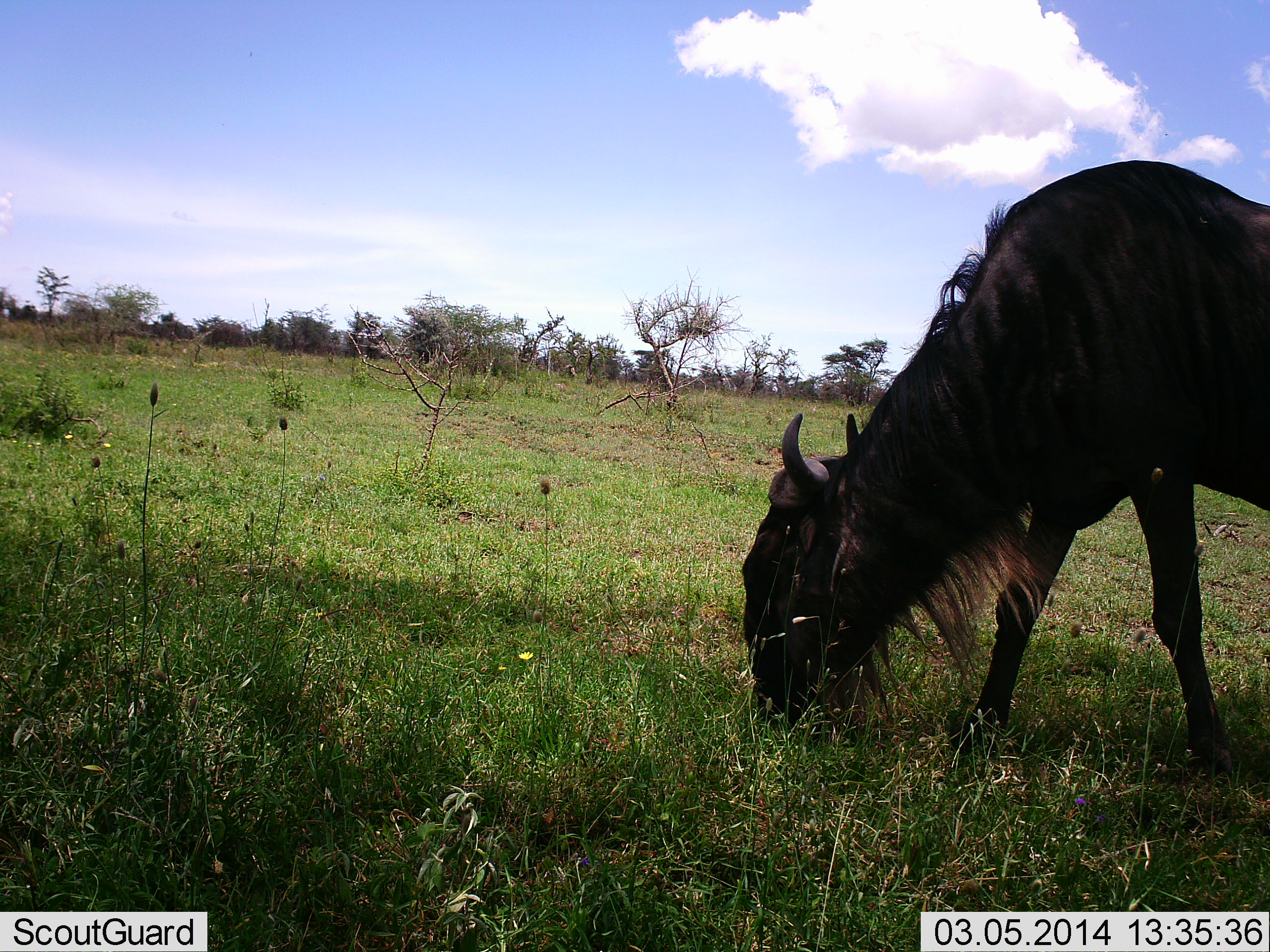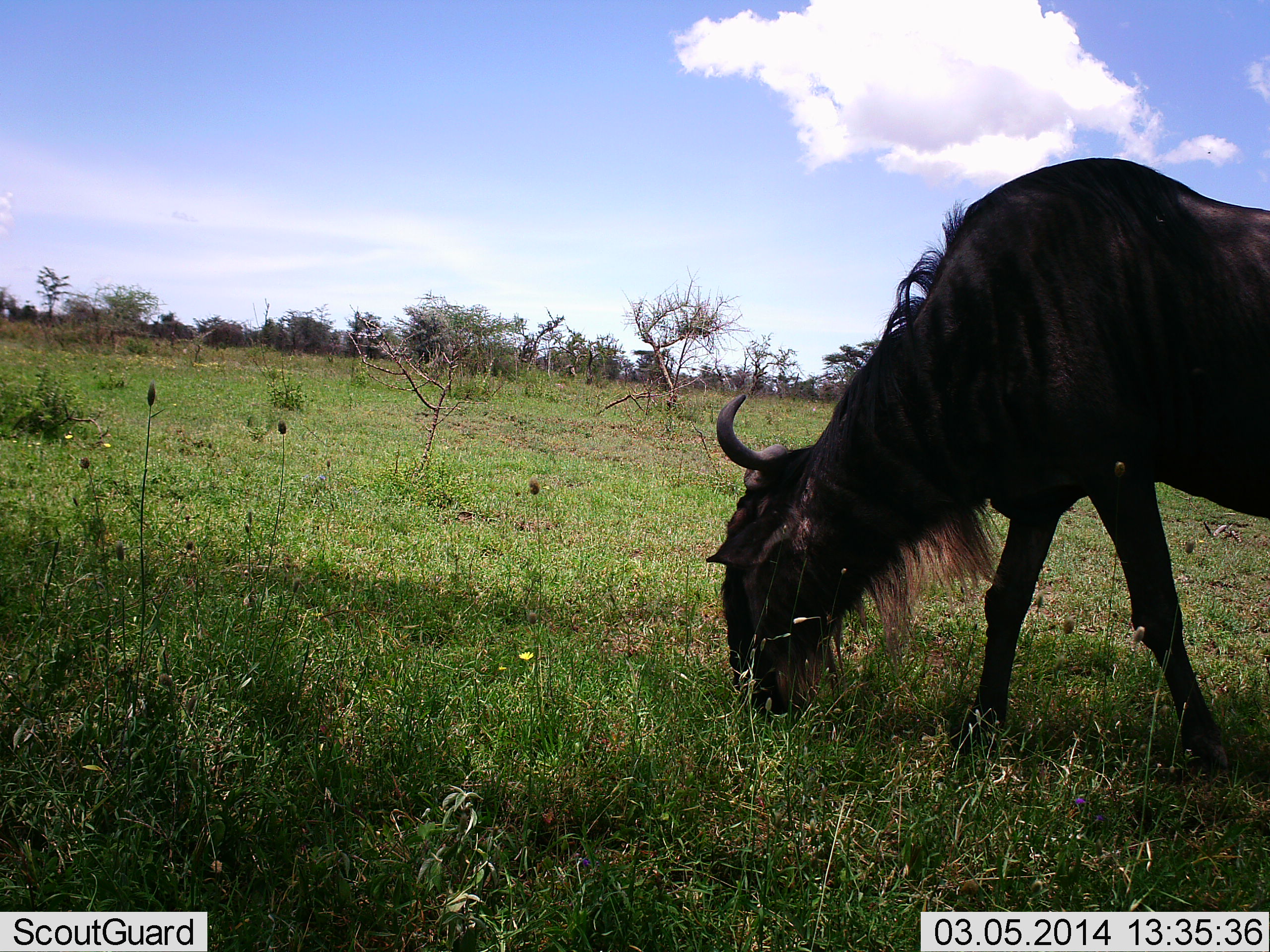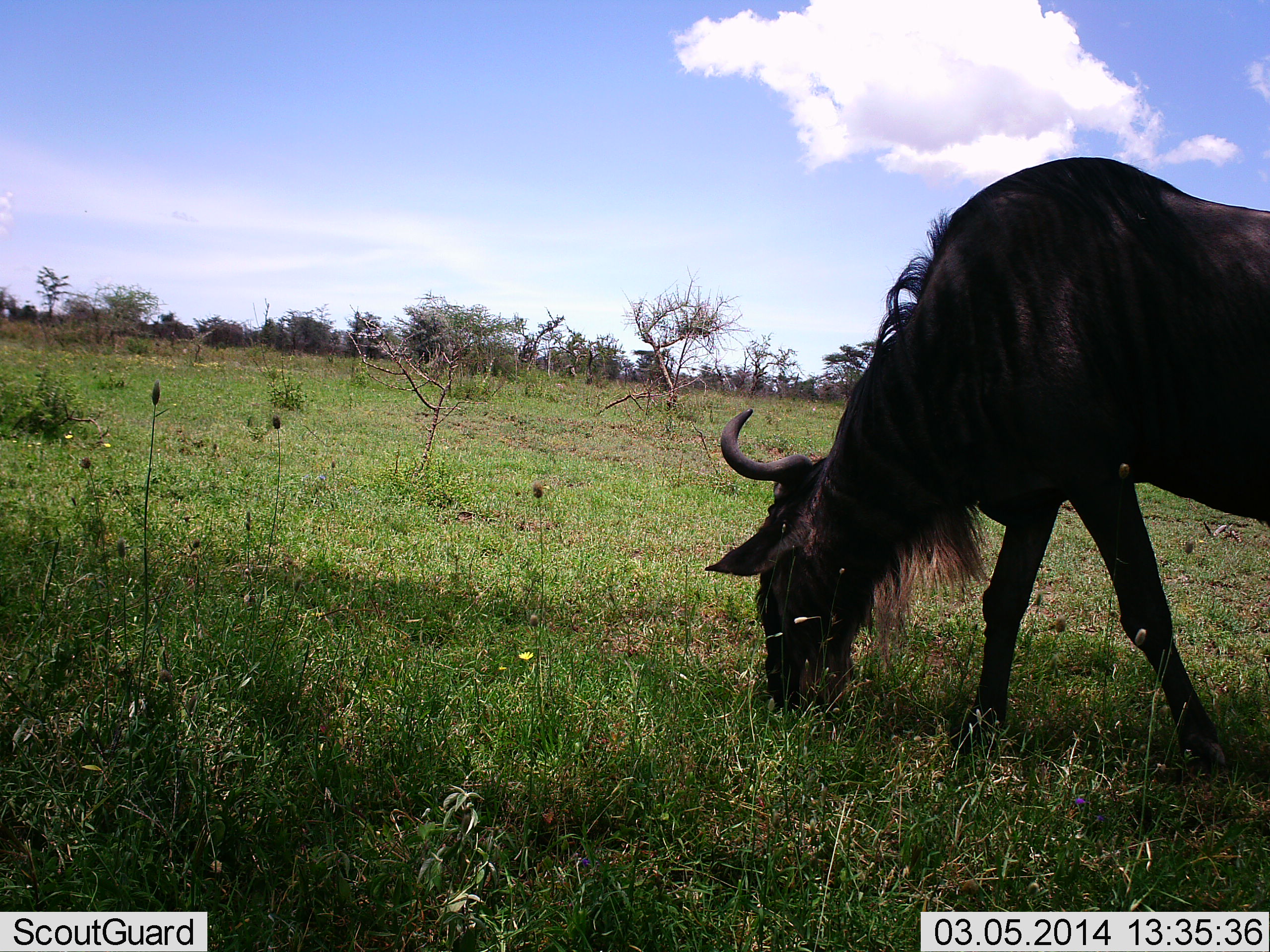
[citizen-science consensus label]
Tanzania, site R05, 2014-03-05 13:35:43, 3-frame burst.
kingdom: Animalia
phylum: Chordata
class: Mammalia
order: Artiodactyla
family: Bovidae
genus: Connochaetes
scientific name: Connochaetes taurinus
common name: blue wildebeest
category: wildebeest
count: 1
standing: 40%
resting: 0%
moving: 0%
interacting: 0%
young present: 0%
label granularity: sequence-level